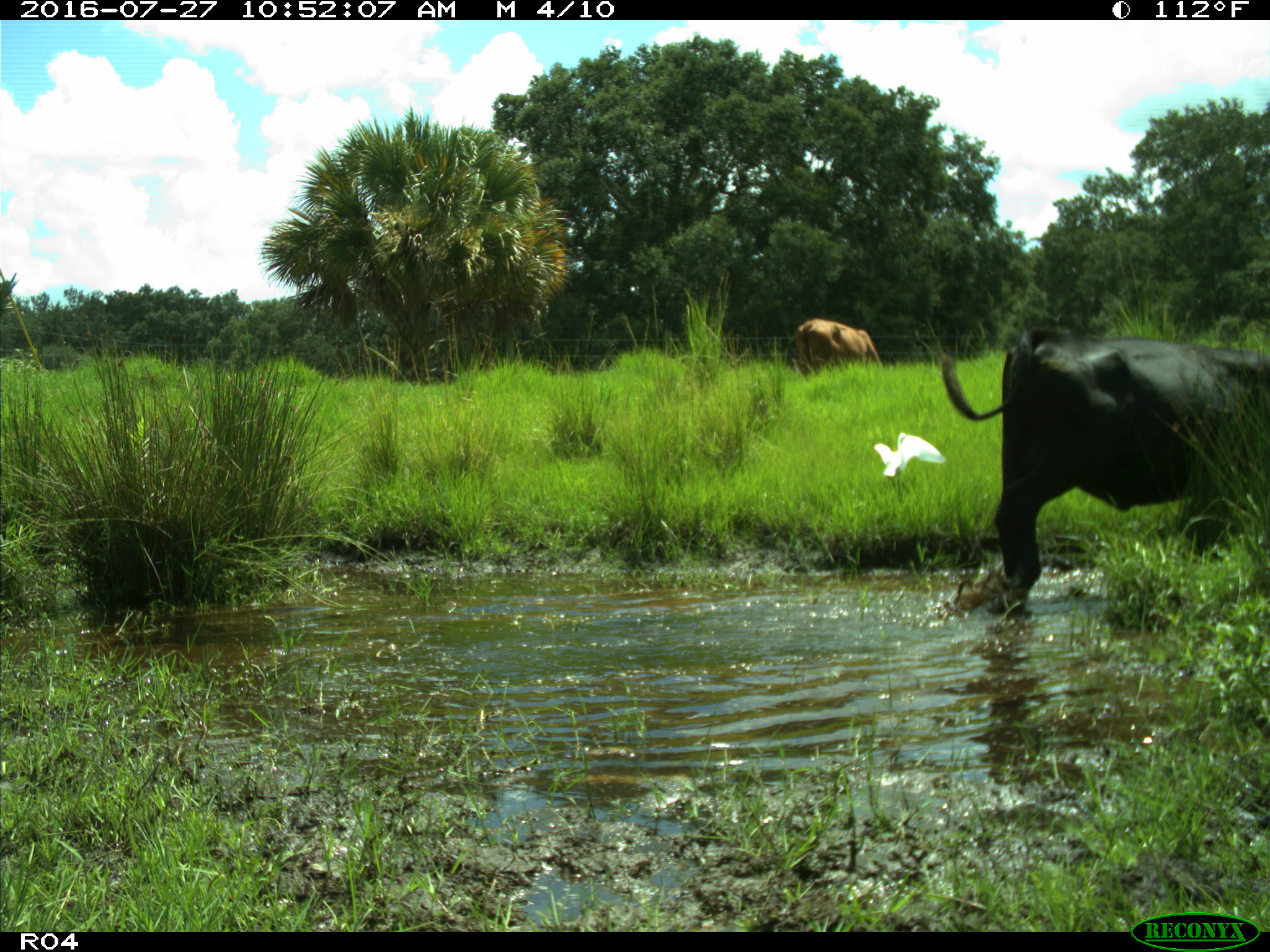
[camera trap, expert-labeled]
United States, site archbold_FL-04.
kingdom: Animalia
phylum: Chordata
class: Mammalia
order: Artiodactyla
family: Bovidae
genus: Bos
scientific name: Bos taurus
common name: domestic cow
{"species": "Bos taurus (domestic cow)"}